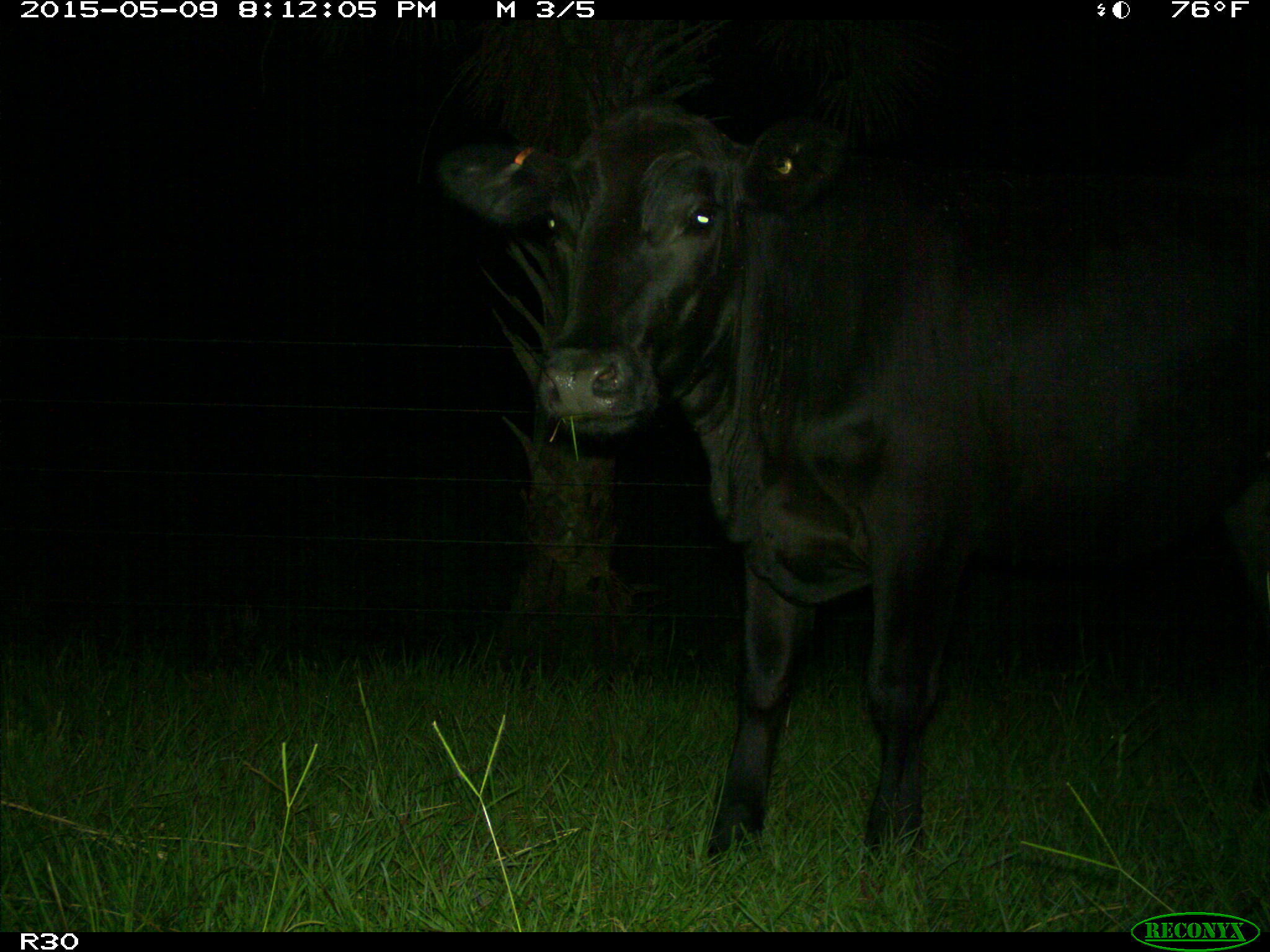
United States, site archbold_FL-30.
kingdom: Animalia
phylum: Chordata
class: Mammalia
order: Artiodactyla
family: Bovidae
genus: Bos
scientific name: Bos taurus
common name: domestic cow